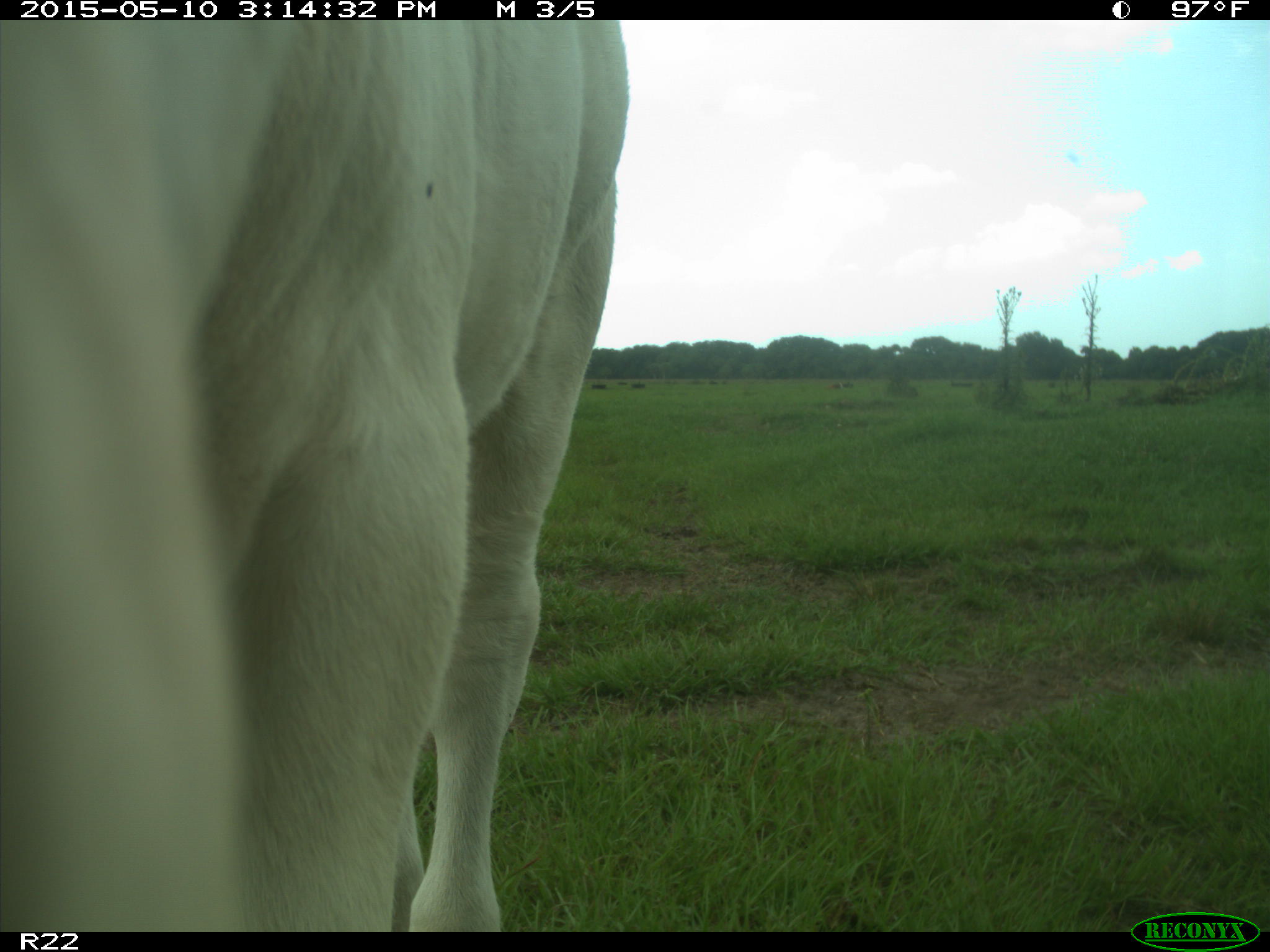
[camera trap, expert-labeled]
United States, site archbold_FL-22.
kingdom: Animalia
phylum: Chordata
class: Mammalia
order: Artiodactyla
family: Bovidae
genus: Bos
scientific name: Bos taurus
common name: domestic cow